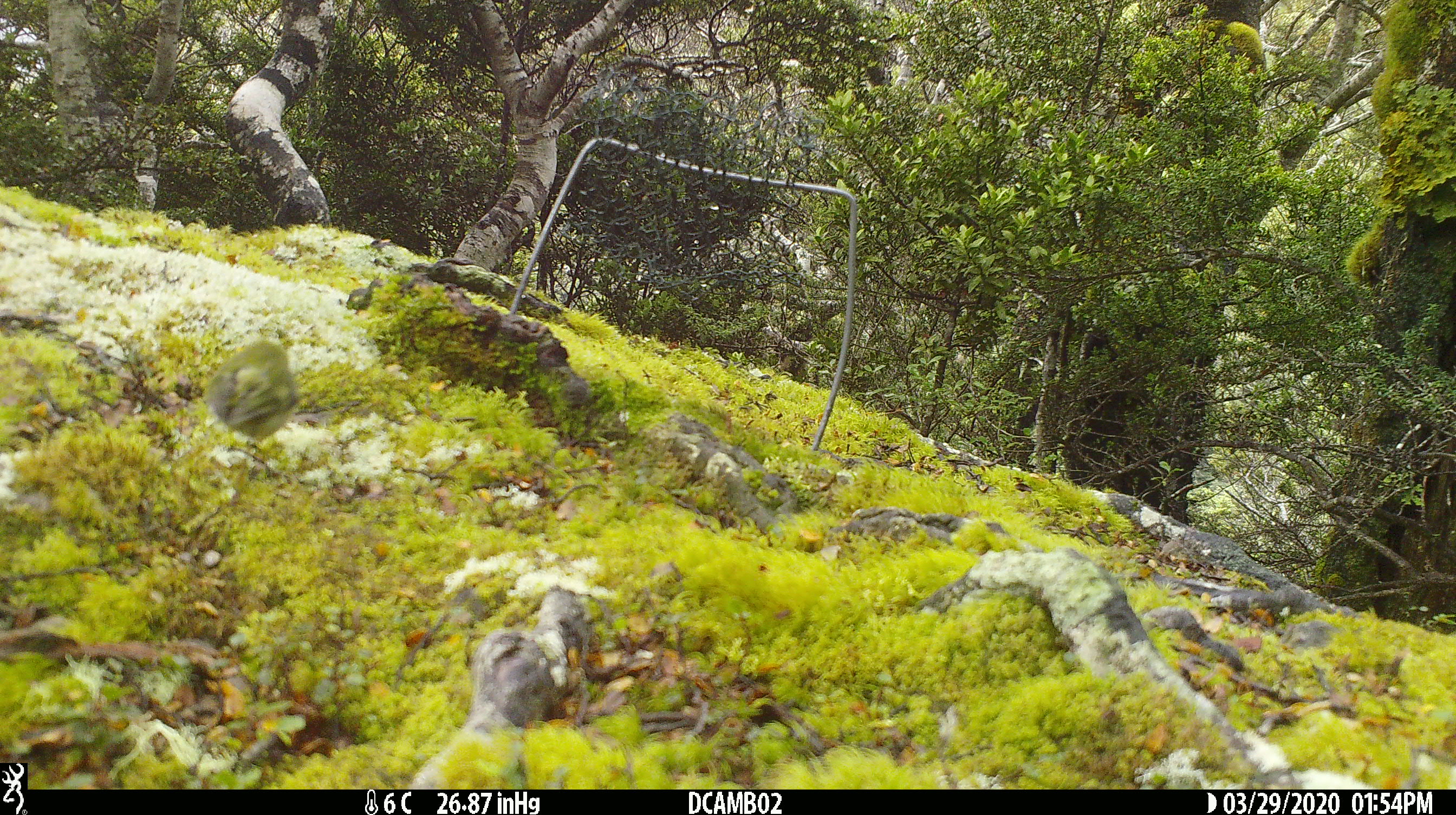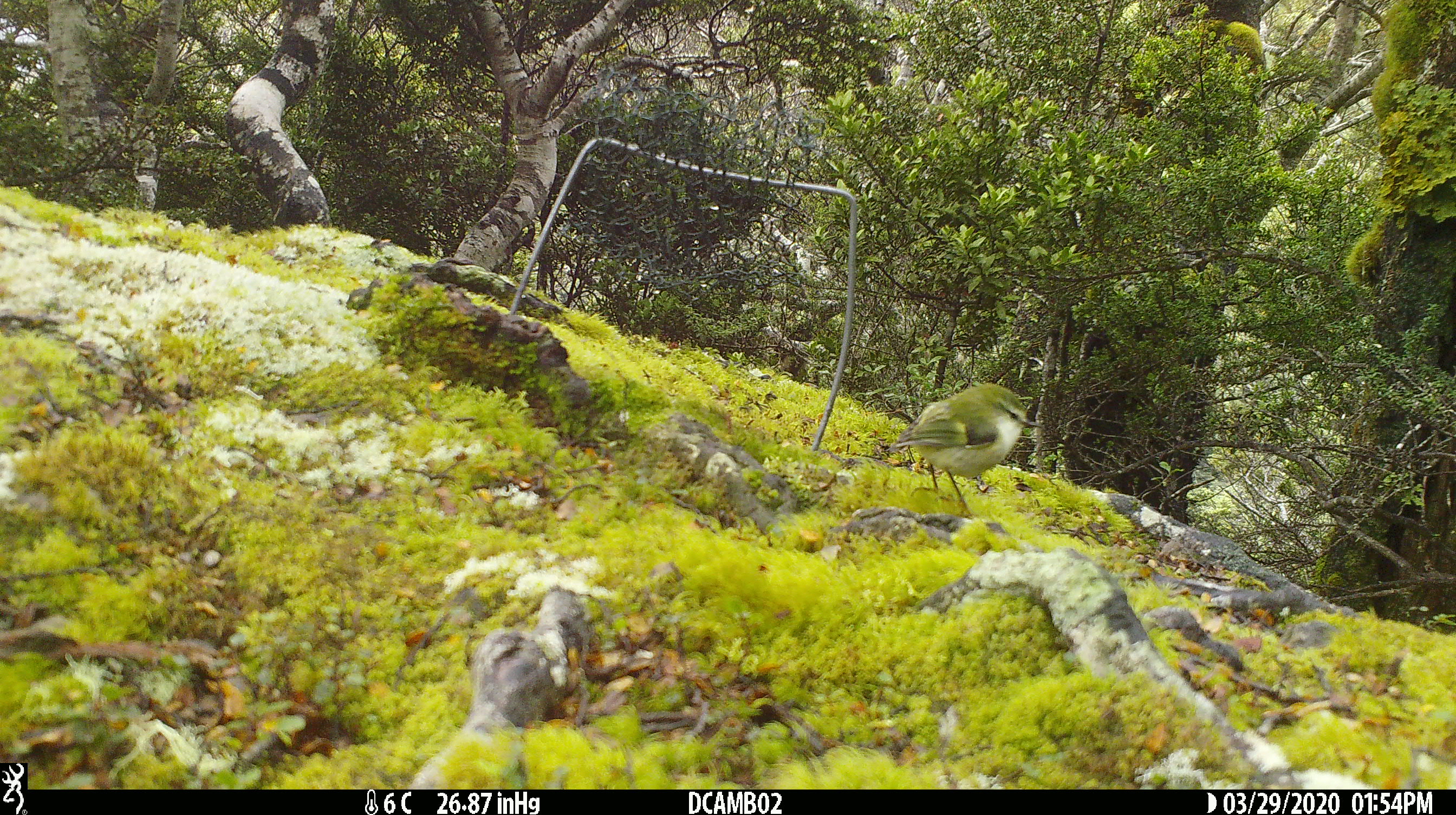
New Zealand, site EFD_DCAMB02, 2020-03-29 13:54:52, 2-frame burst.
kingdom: Animalia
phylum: Chordata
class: Aves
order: Passeriformes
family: Acanthisittidae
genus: Acanthisitta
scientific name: Acanthisitta chloris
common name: rifleman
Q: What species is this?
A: Rifleman (Acanthisitta chloris).